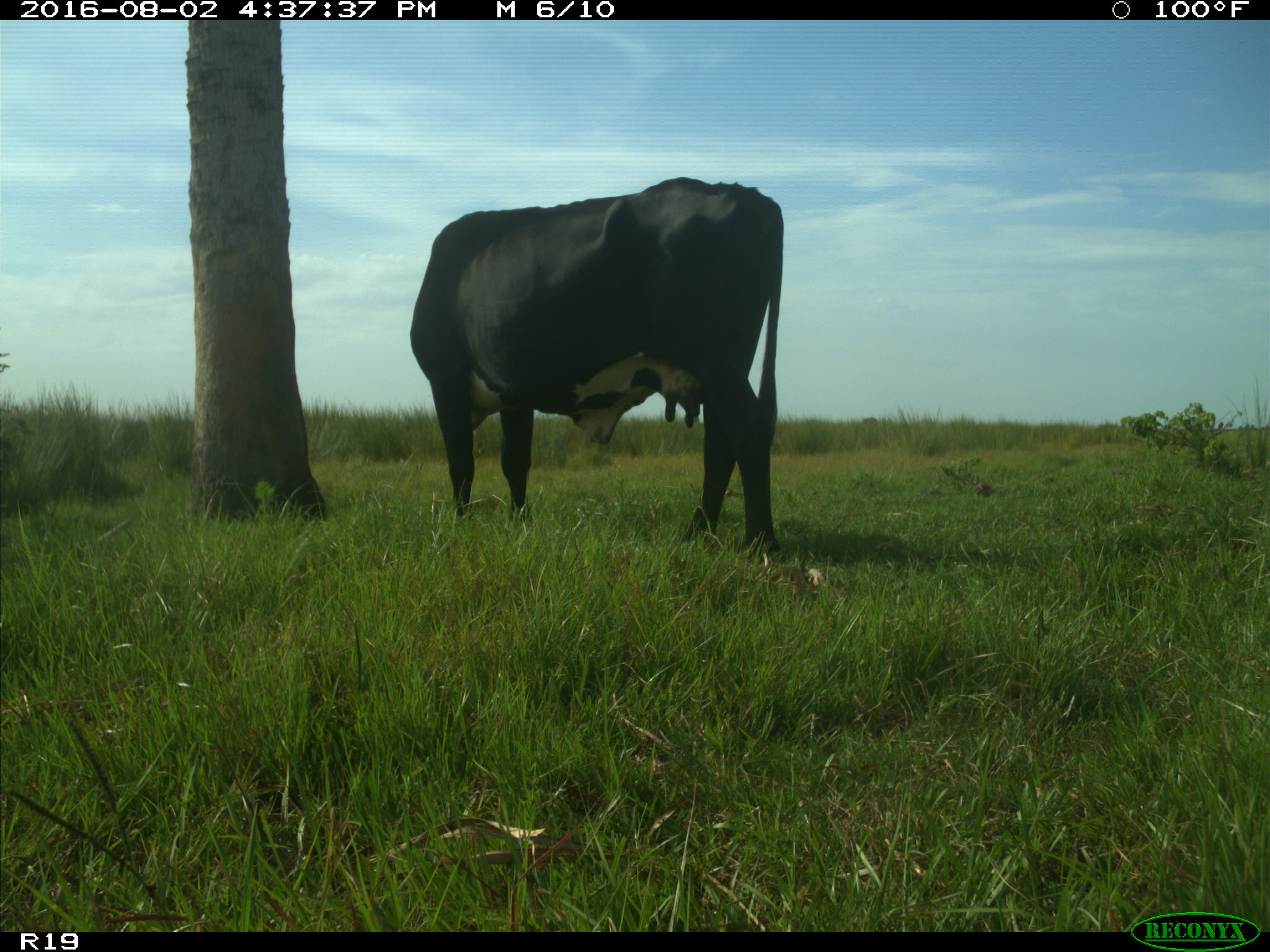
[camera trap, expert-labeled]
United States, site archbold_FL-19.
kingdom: Animalia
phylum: Chordata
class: Mammalia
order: Artiodactyla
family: Bovidae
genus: Bos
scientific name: Bos taurus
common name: domestic cow